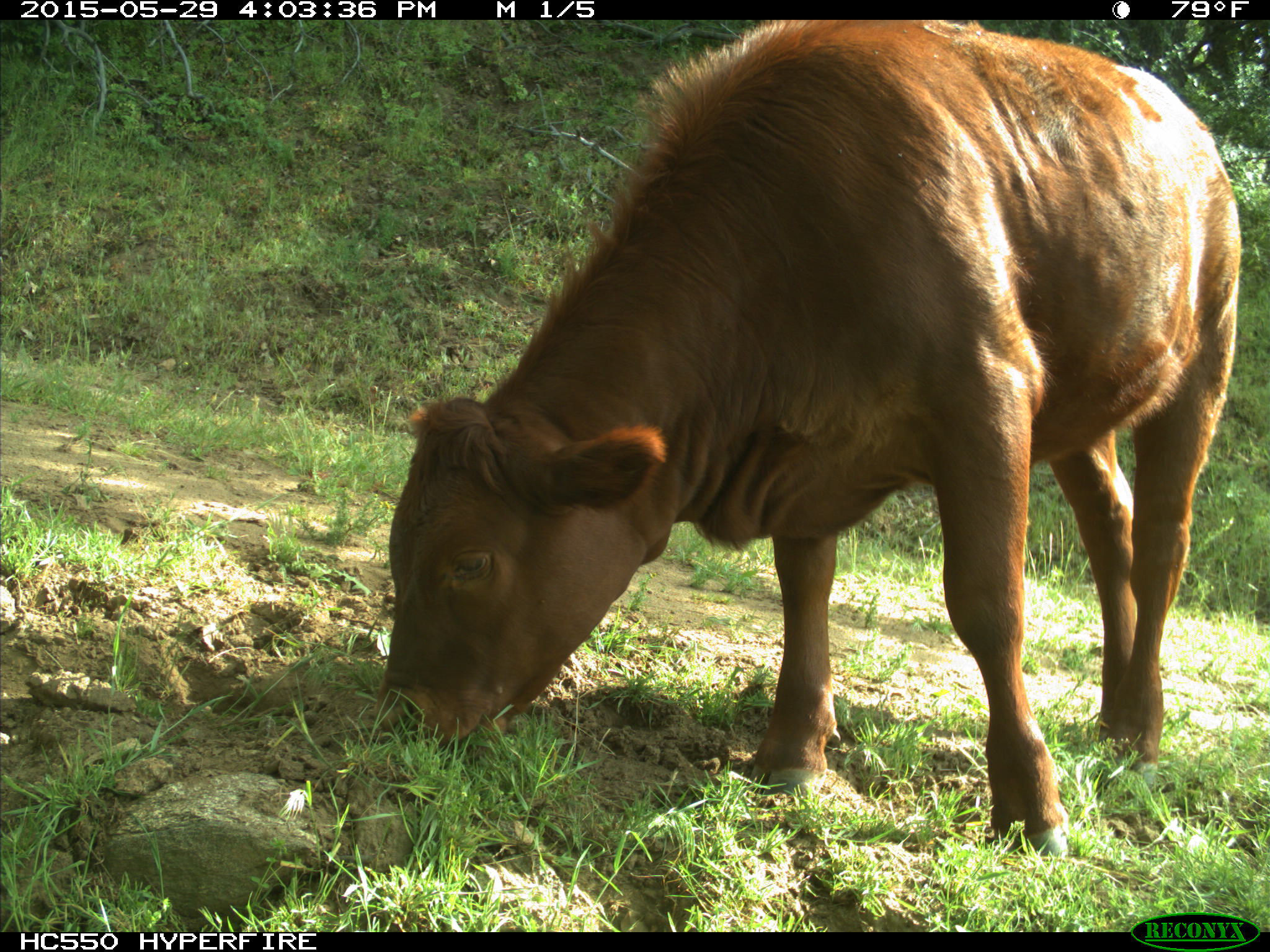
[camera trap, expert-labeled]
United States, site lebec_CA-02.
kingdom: Animalia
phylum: Chordata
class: Mammalia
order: Artiodactyla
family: Bovidae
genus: Bos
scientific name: Bos taurus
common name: domestic cow